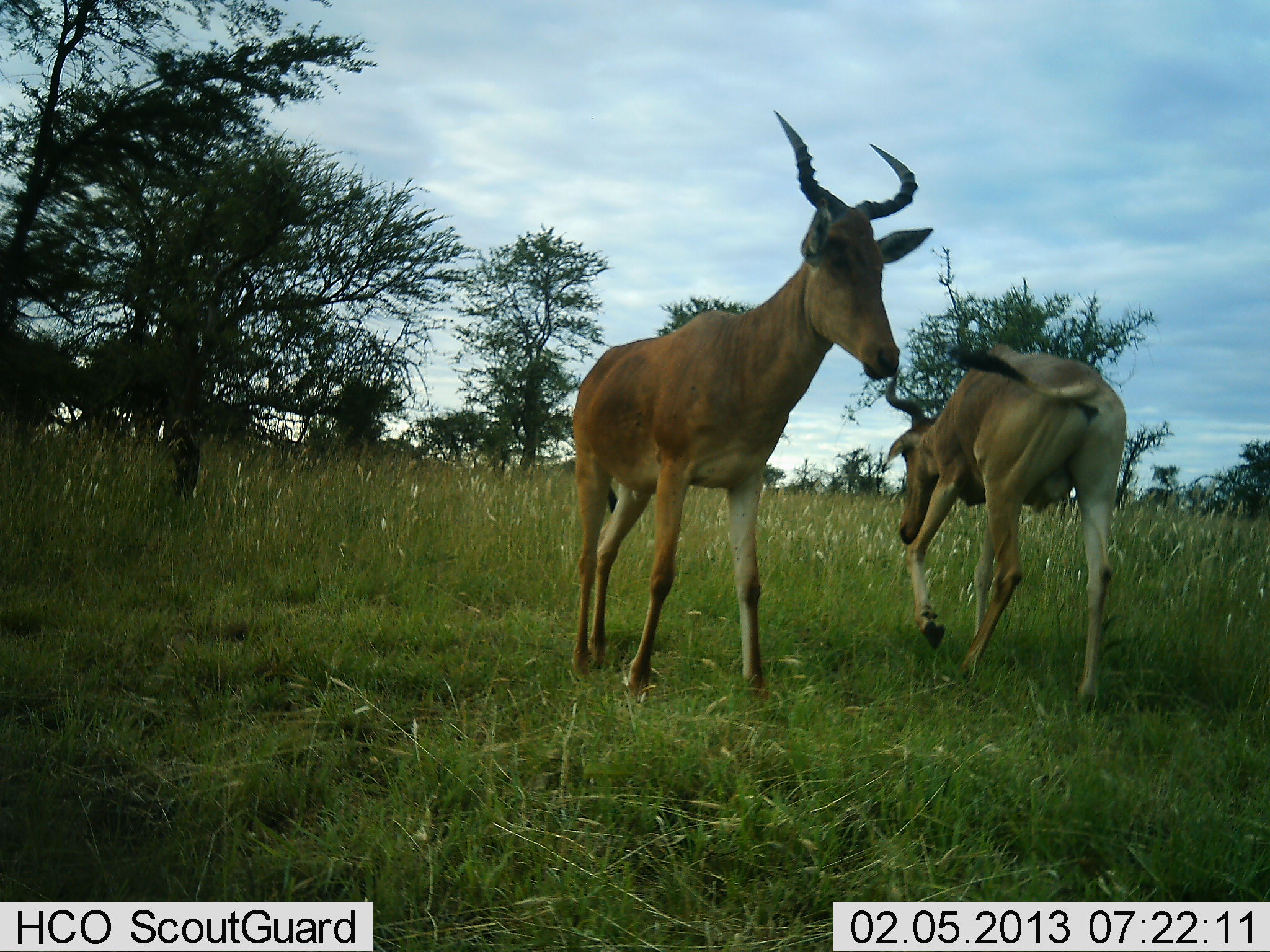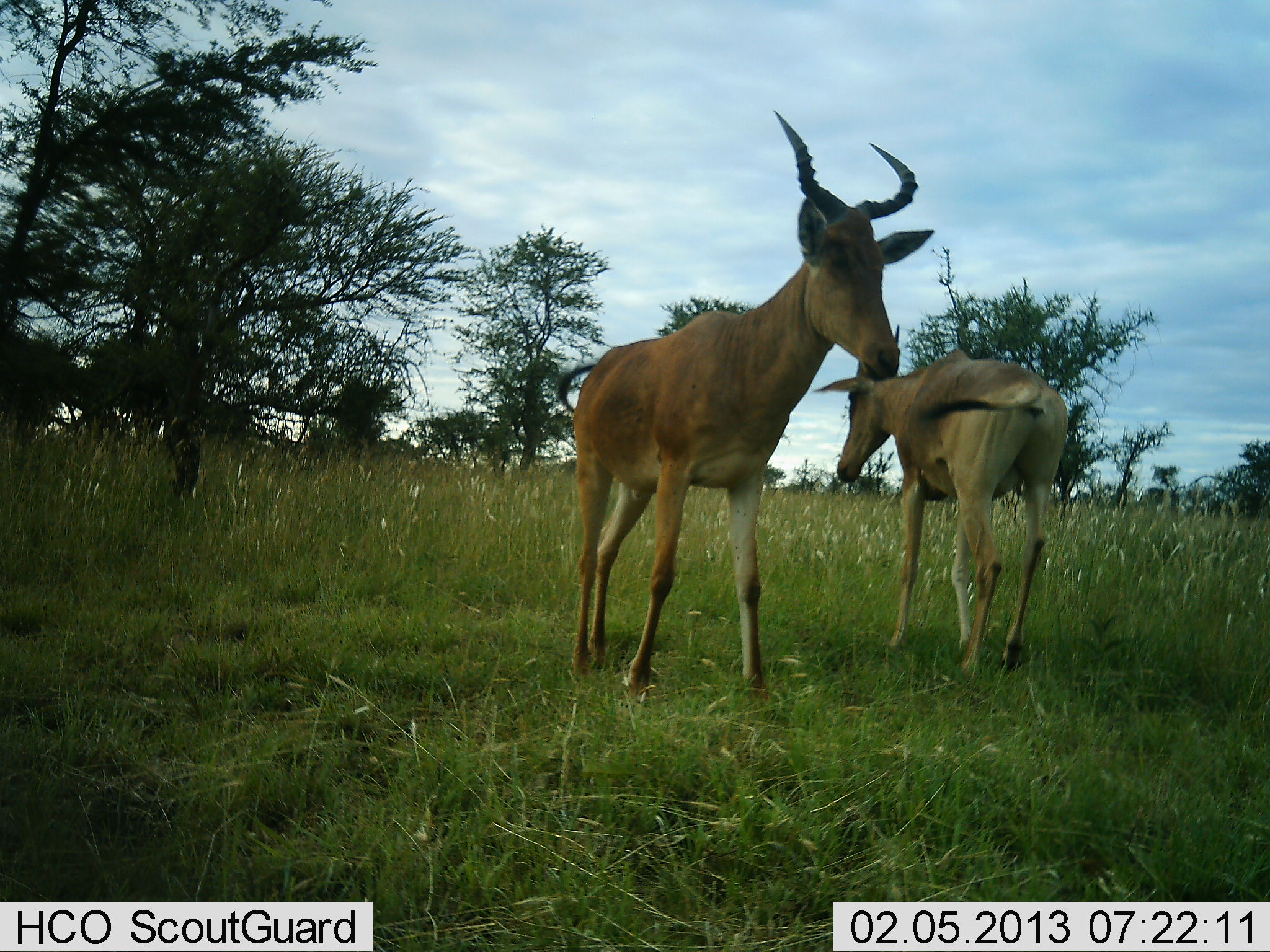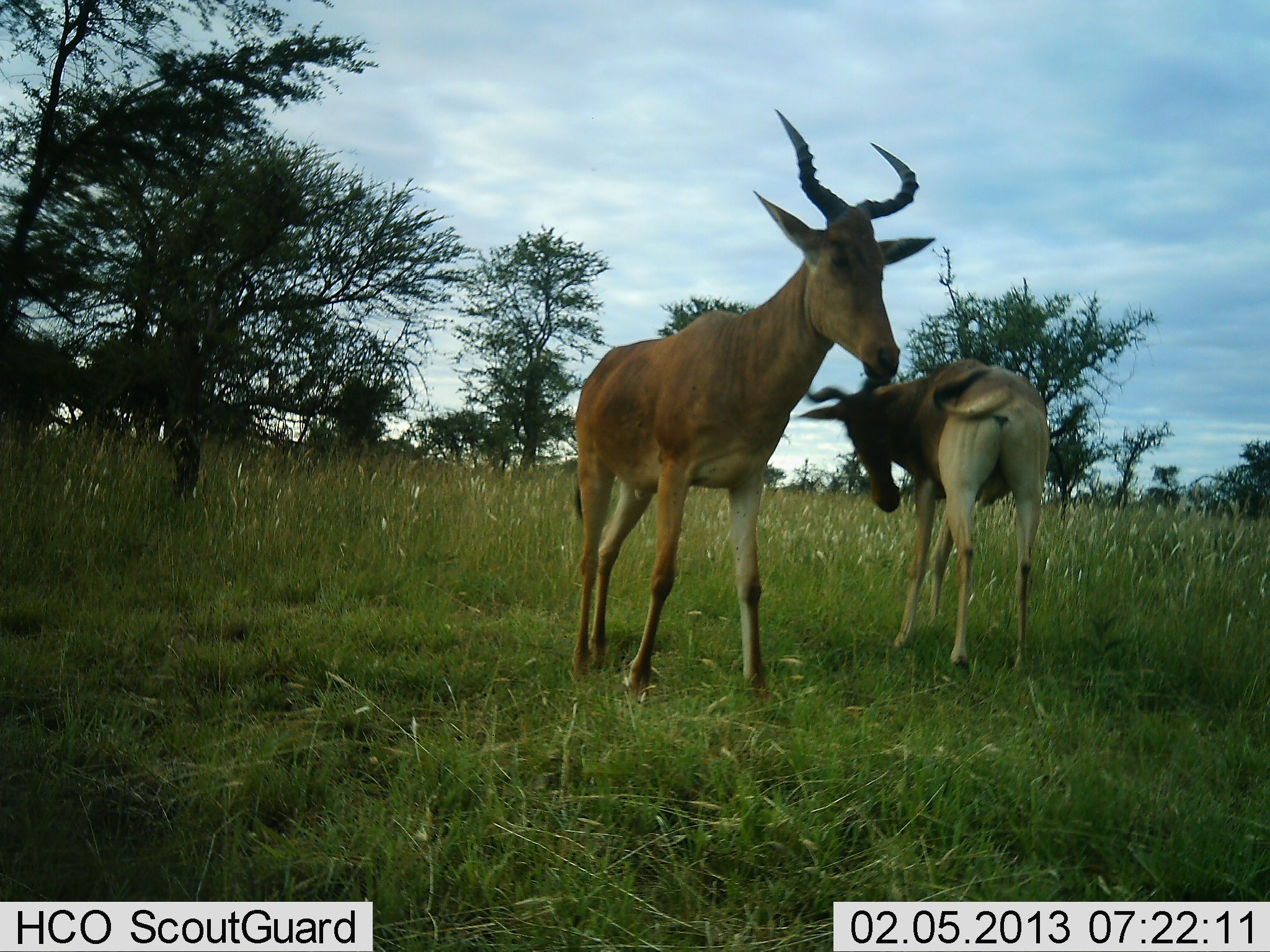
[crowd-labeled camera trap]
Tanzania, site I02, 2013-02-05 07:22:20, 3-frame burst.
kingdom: Animalia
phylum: Chordata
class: Mammalia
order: Artiodactyla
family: Bovidae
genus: Alcelaphus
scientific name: Alcelaphus buselaphus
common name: hartebeest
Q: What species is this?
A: Hartebeest (Alcelaphus buselaphus).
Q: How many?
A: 2.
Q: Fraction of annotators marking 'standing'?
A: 82%.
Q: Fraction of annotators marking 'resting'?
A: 0%.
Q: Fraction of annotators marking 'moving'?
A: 65%.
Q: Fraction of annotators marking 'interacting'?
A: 12%.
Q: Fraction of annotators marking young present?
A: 12%.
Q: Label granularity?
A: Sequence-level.